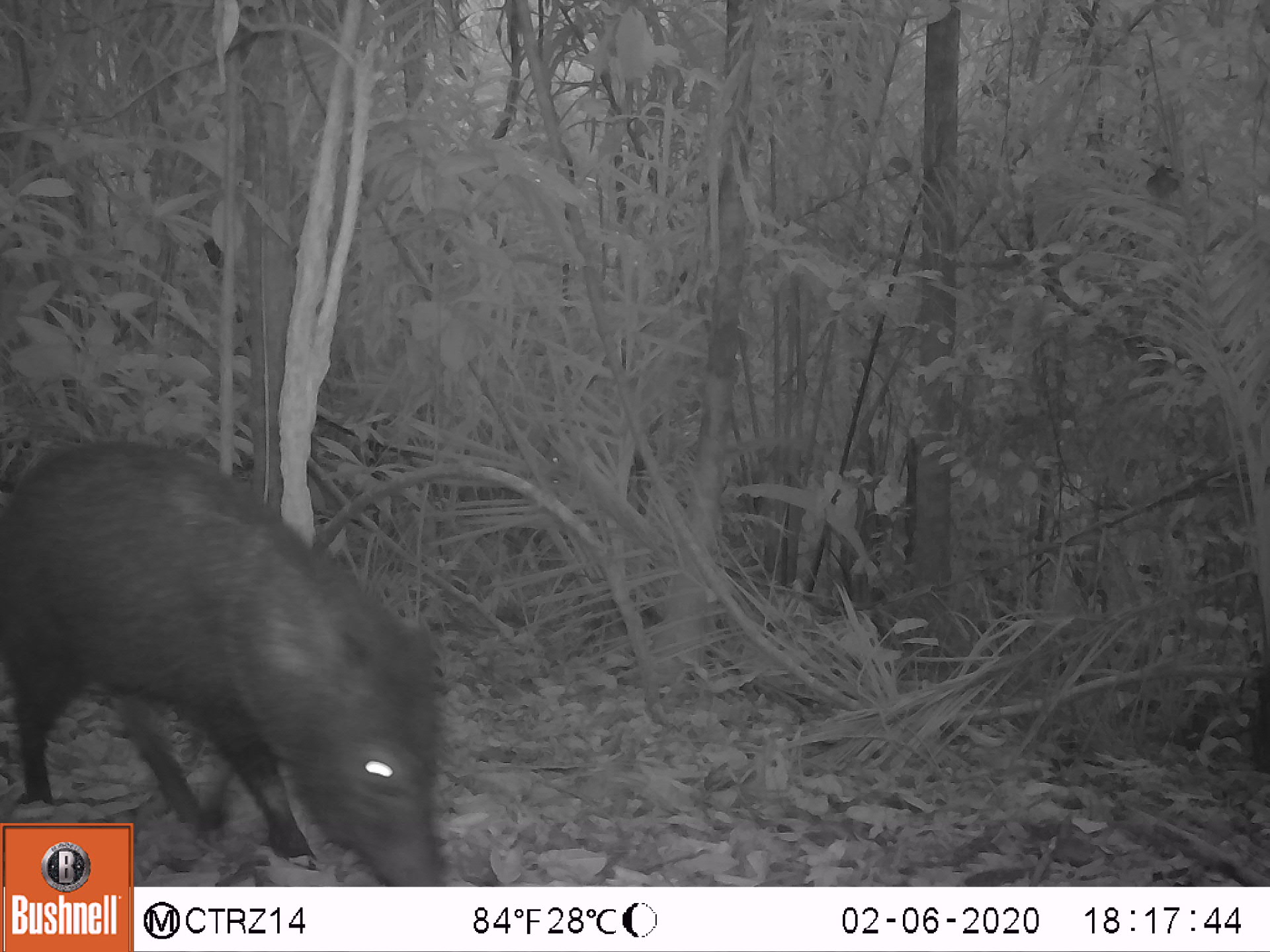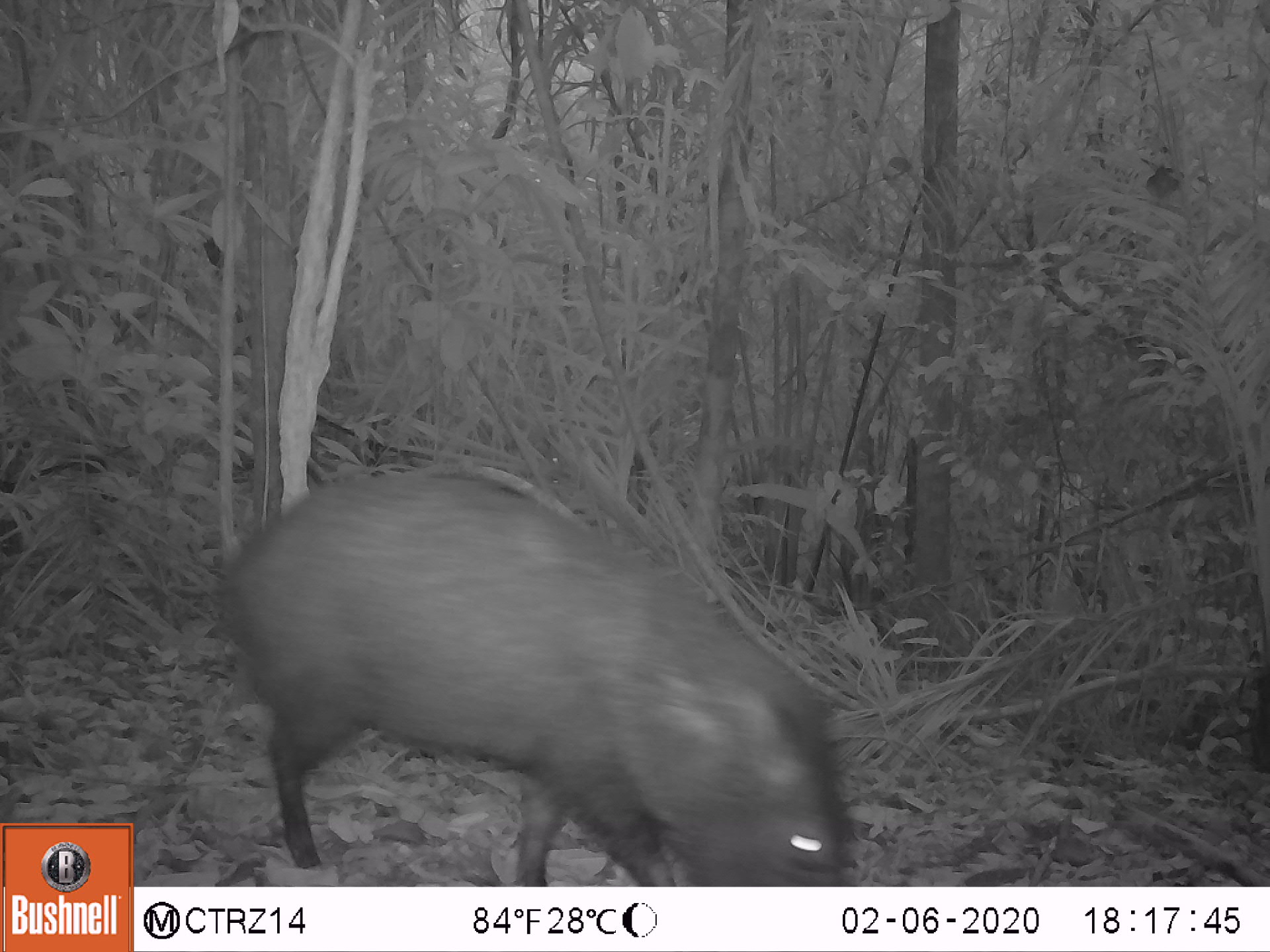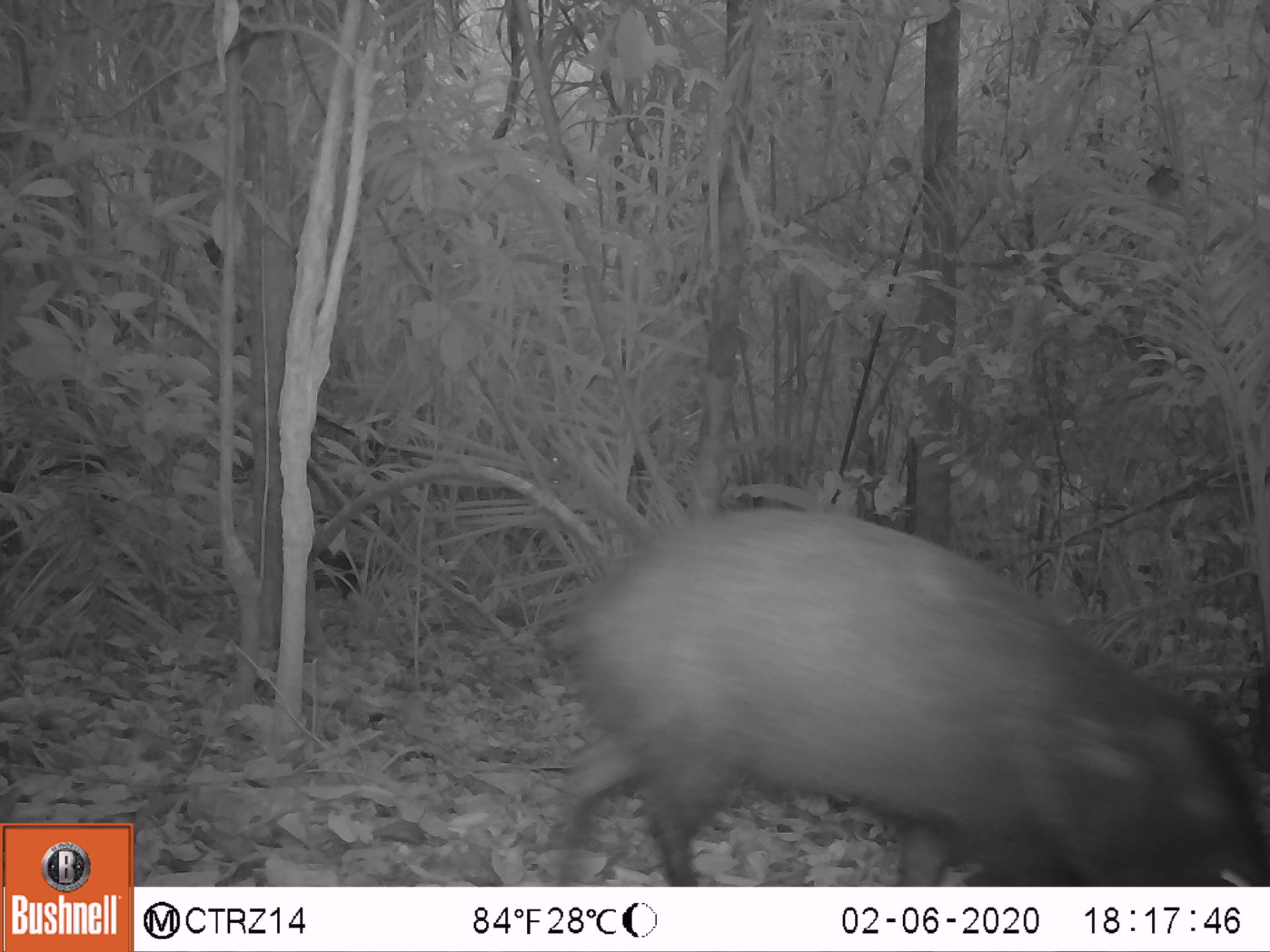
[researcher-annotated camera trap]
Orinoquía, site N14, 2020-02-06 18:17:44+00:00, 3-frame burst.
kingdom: Animalia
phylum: Chordata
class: Mammalia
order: Artiodactyla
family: Tayassuidae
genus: Pecari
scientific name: Pecari tajacu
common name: collared peccary